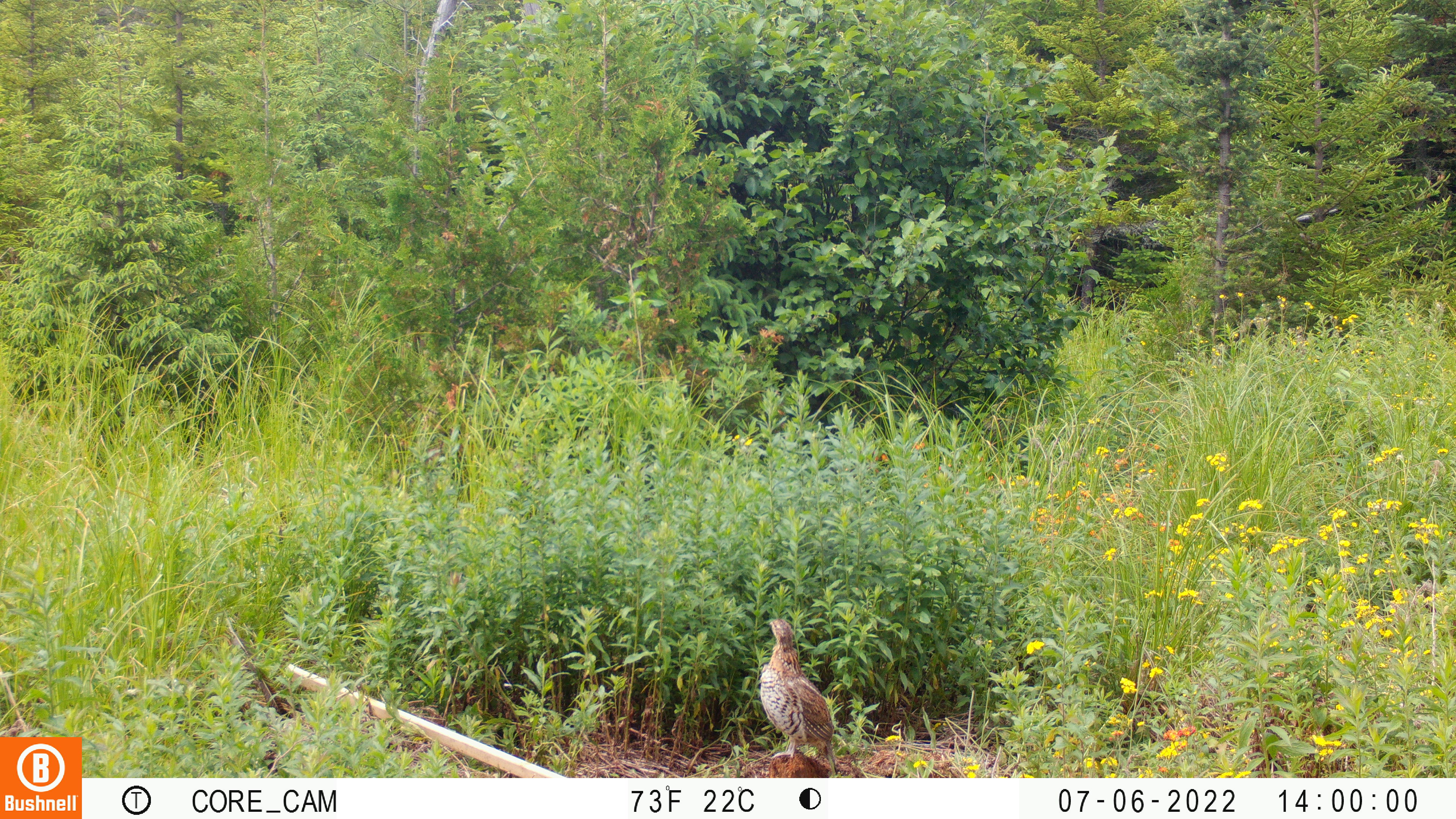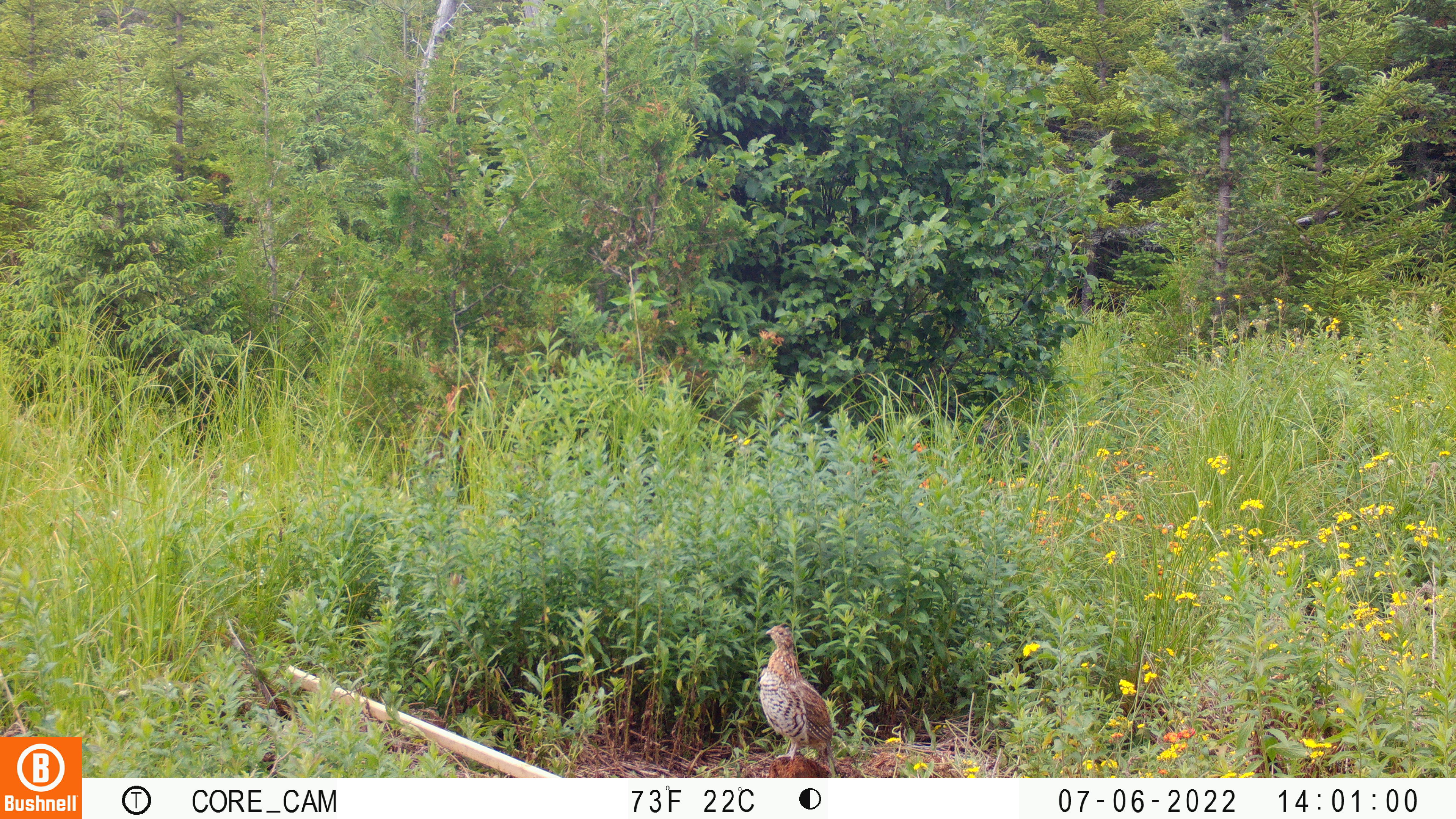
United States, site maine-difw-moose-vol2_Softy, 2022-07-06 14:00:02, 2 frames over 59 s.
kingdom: Animalia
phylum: Chordata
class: Aves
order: Galliformes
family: Phasianidae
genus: Bonasa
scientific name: Bonasa umbellus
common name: ruffed grouse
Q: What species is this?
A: Ruffed grouse (Bonasa umbellus).